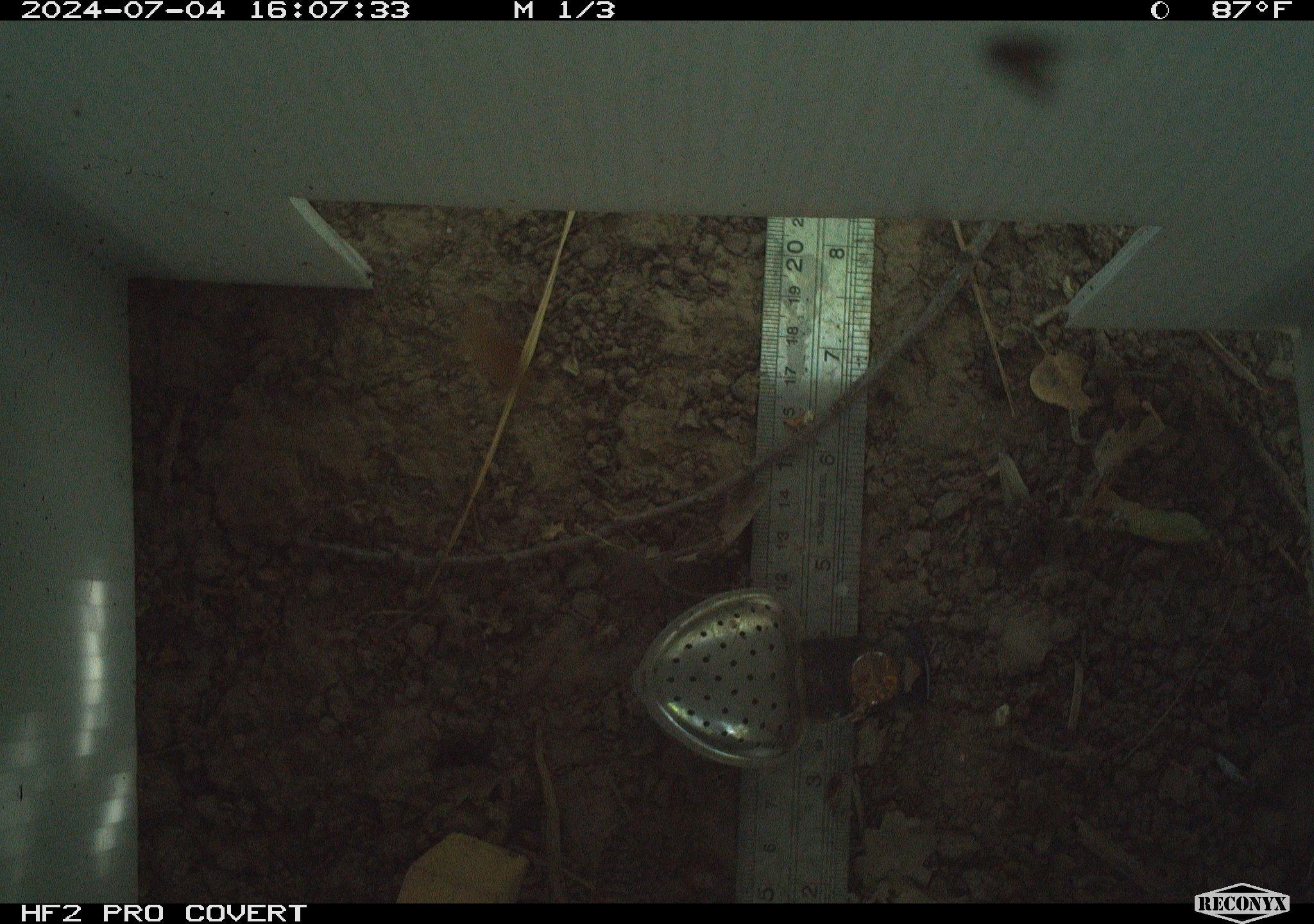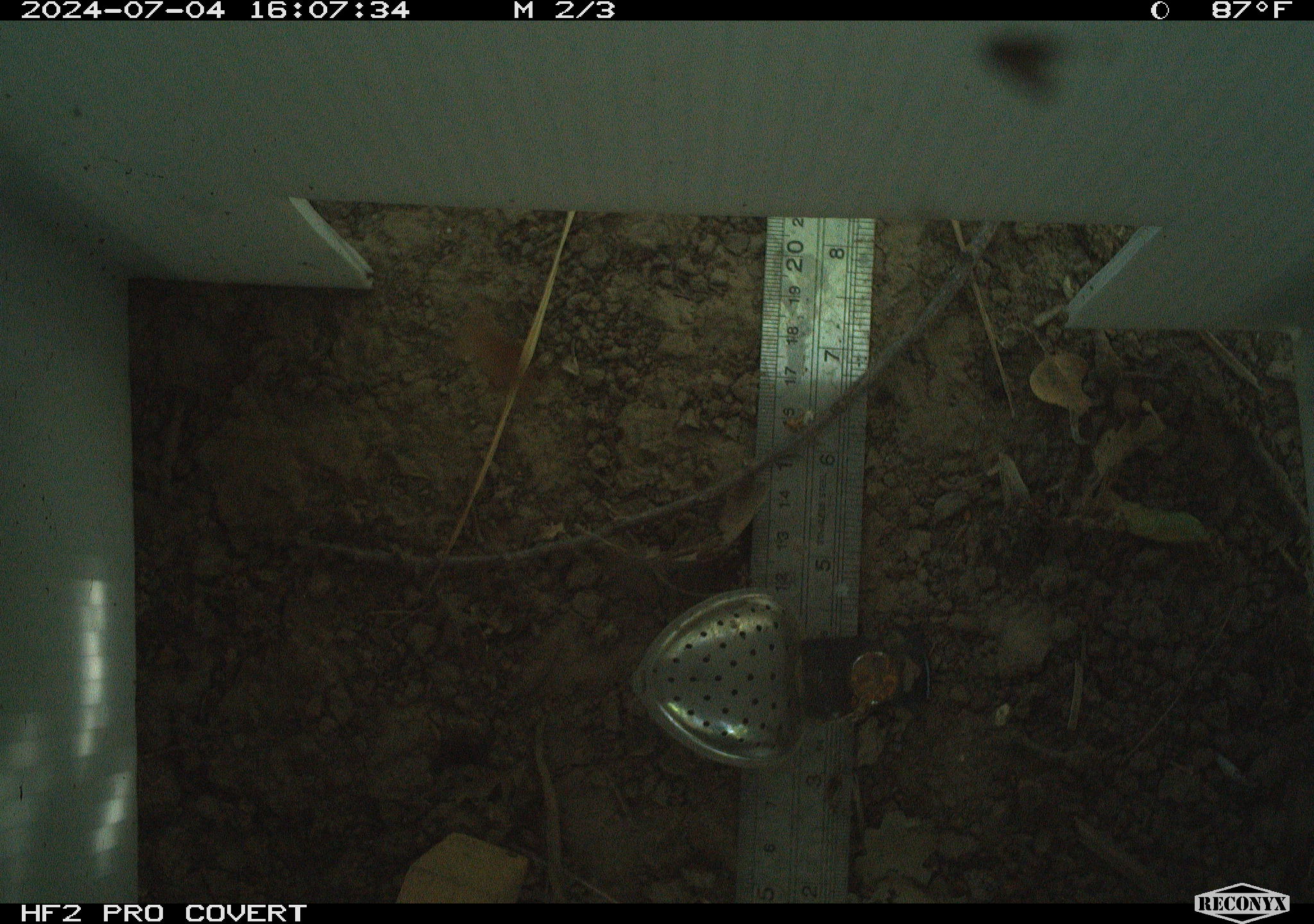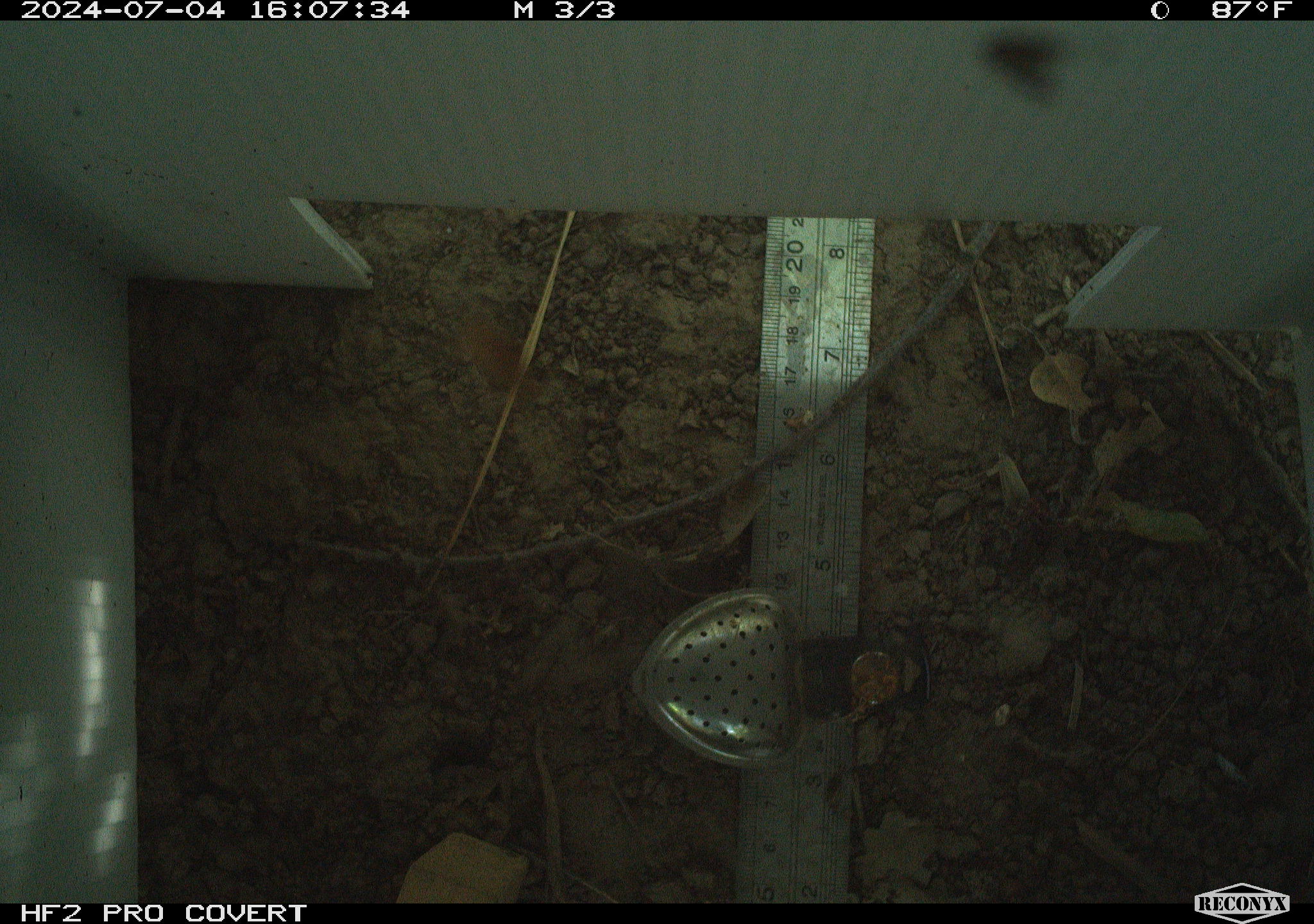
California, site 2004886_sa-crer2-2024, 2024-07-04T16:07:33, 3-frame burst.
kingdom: Animalia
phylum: Chordata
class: Aves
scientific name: Aves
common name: bird